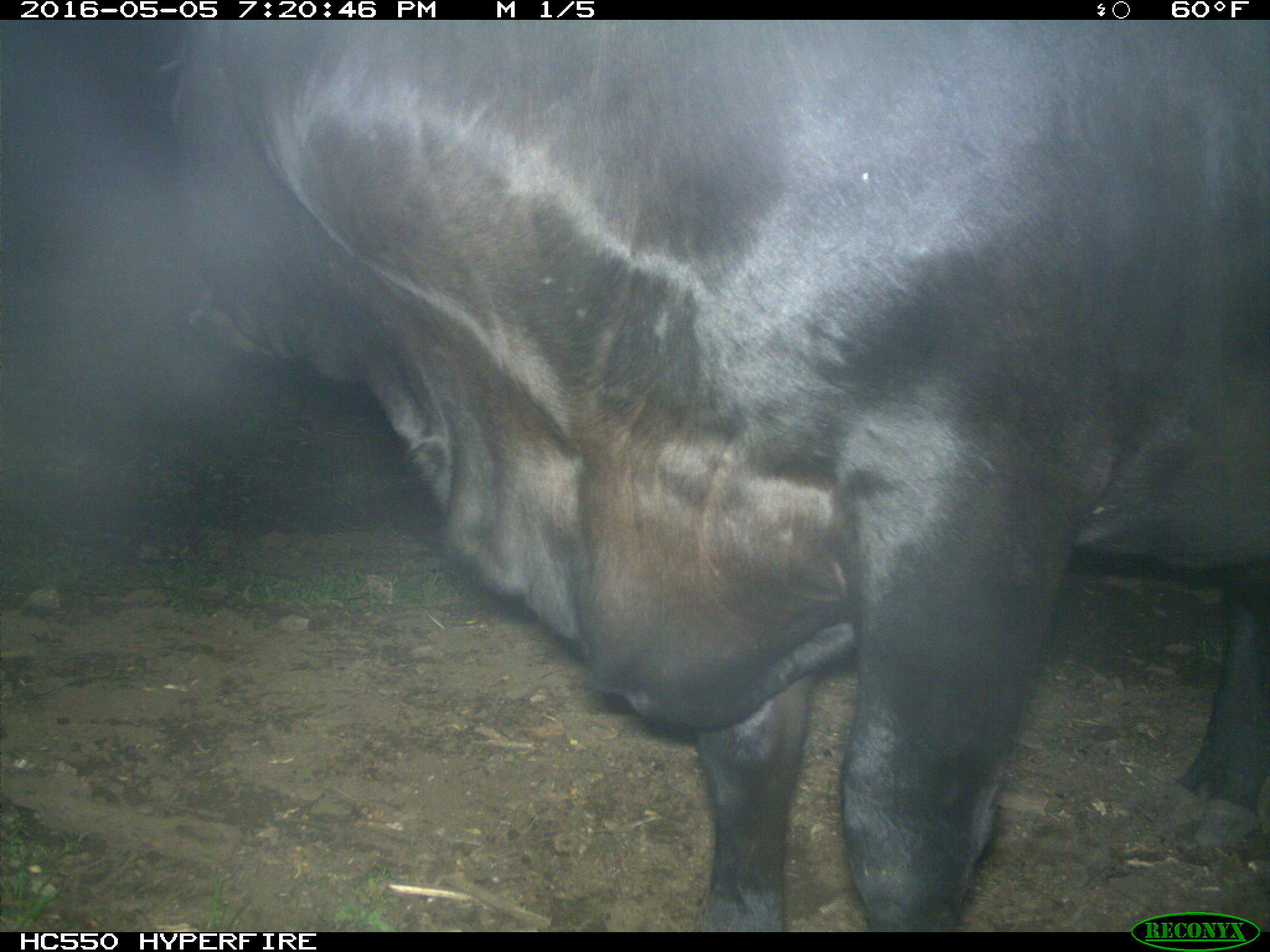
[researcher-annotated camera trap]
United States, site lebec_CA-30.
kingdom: Animalia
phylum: Chordata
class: Mammalia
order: Artiodactyla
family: Bovidae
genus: Bos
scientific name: Bos taurus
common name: domestic cow